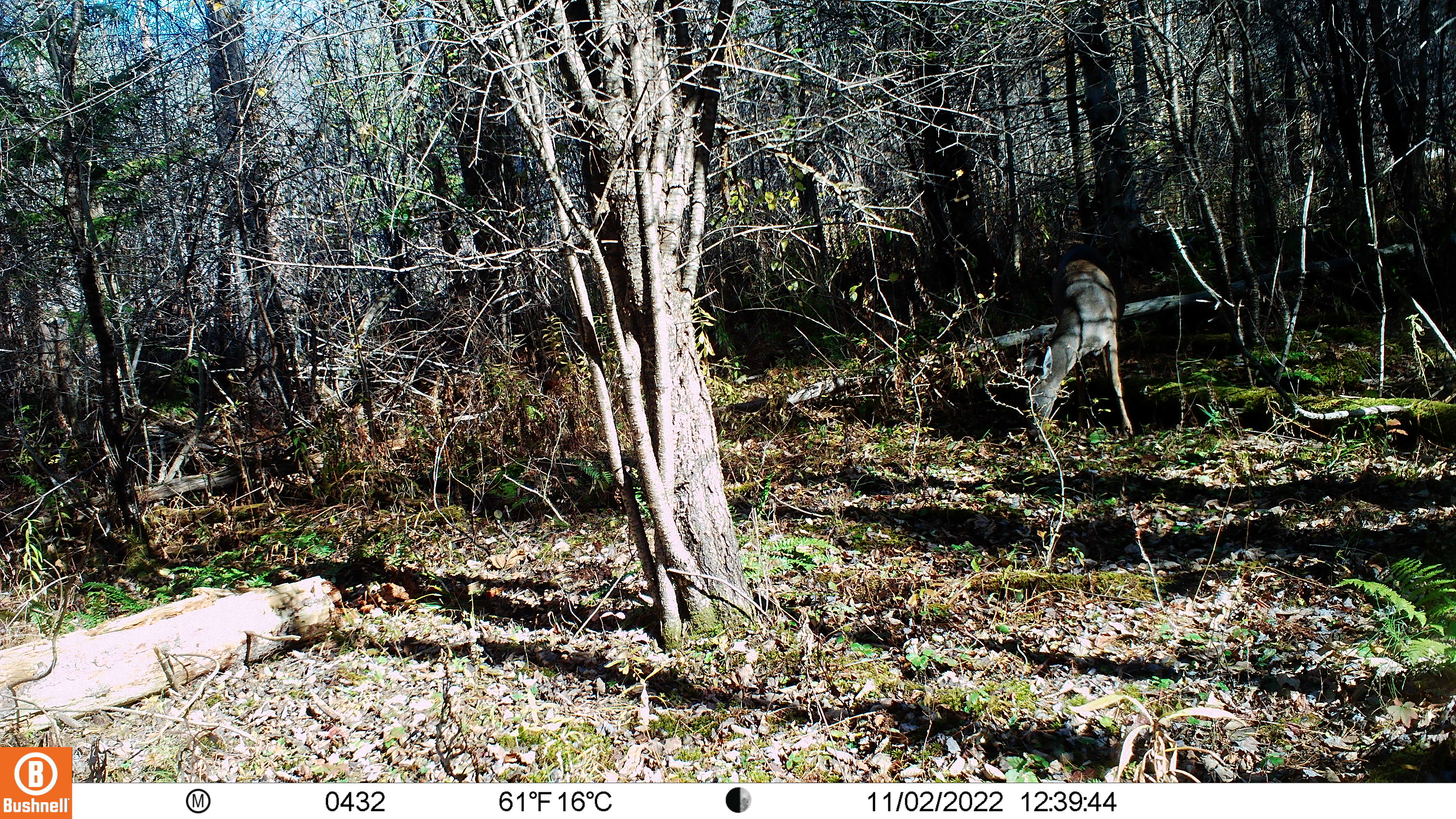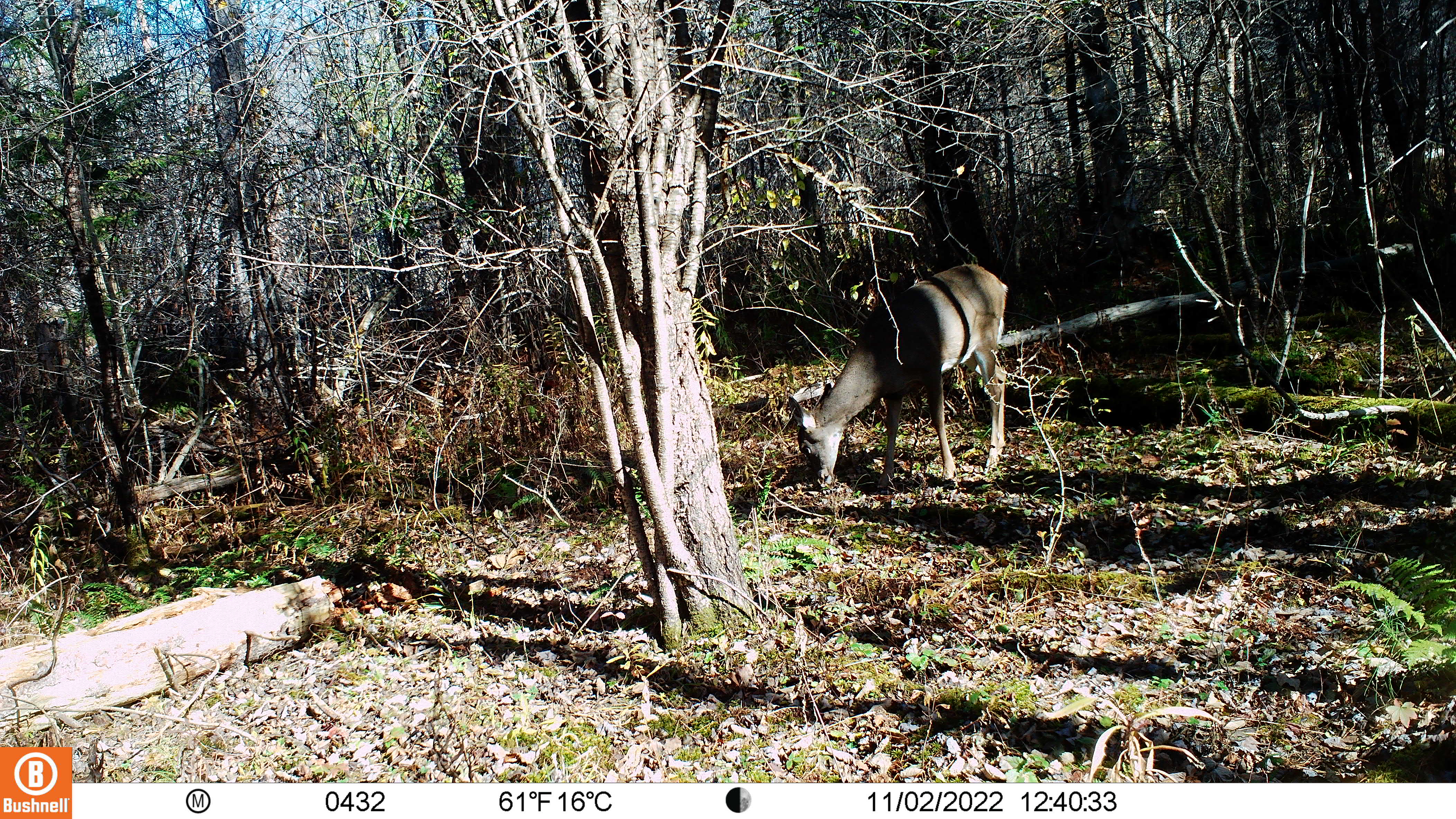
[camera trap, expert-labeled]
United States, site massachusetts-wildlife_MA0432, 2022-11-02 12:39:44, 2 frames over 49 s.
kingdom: Animalia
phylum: Chordata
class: Mammalia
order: Artiodactyla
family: Cervidae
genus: Odocoileus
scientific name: Odocoileus virginianus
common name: white-tailed deer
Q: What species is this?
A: White-tailed deer (Odocoileus virginianus).